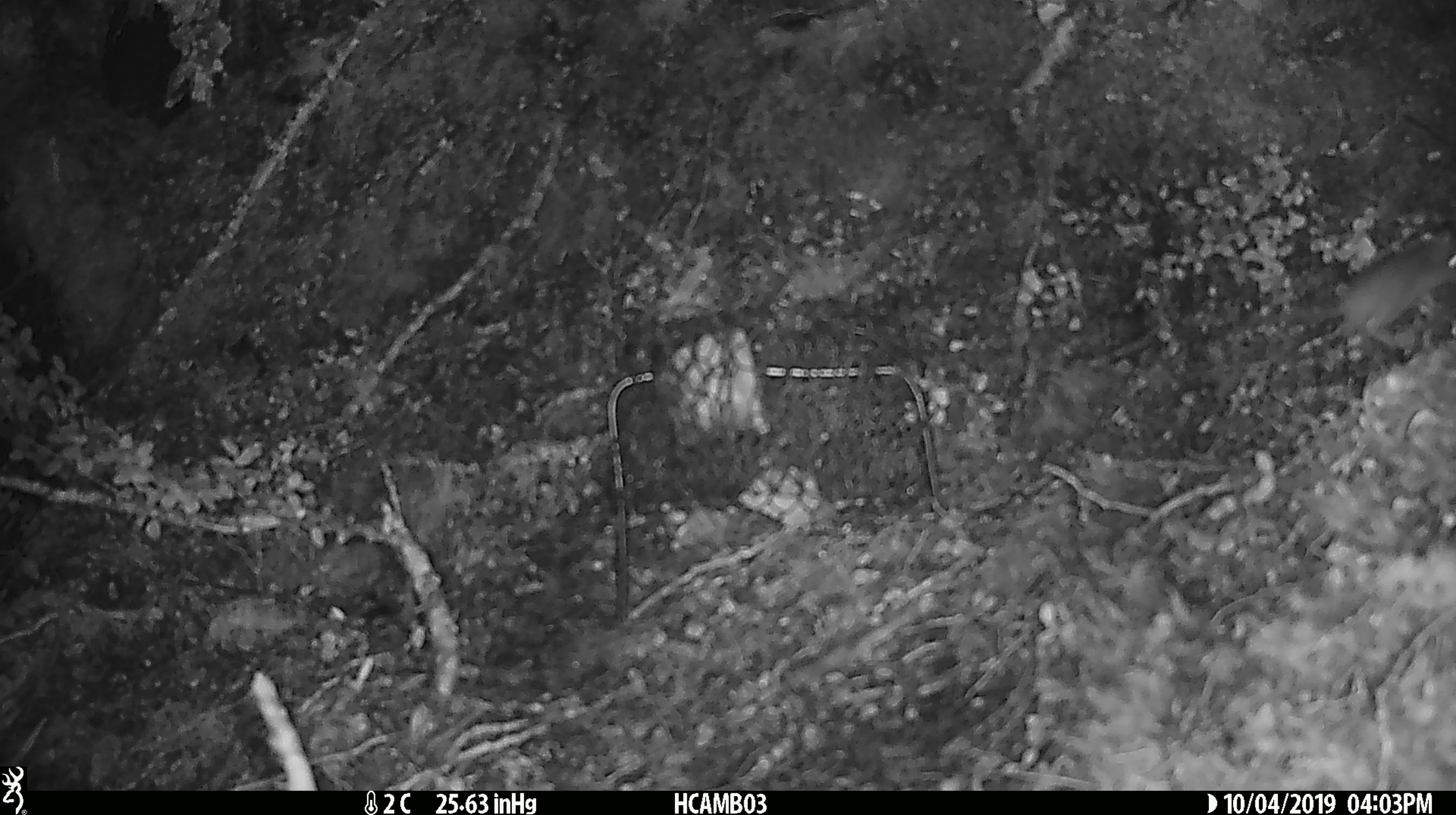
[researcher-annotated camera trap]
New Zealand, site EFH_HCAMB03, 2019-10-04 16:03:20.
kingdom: Animalia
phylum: Chordata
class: Mammalia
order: Rodentia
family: Muridae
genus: Mus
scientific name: Mus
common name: mouse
Mouse (Mus).